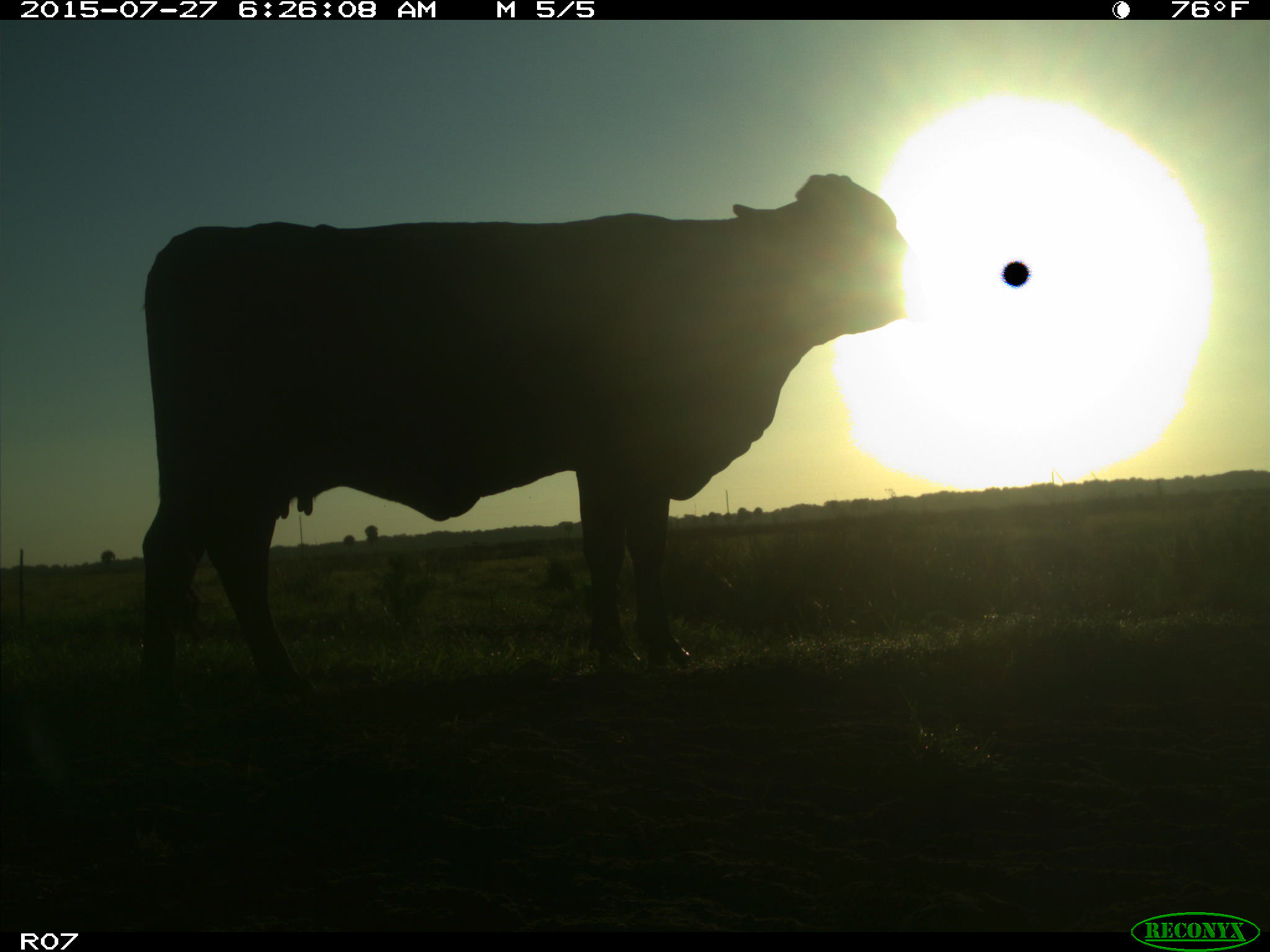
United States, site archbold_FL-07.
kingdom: Animalia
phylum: Chordata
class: Mammalia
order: Artiodactyla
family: Bovidae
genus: Bos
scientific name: Bos taurus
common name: domestic cow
Bos taurus (domestic cow).